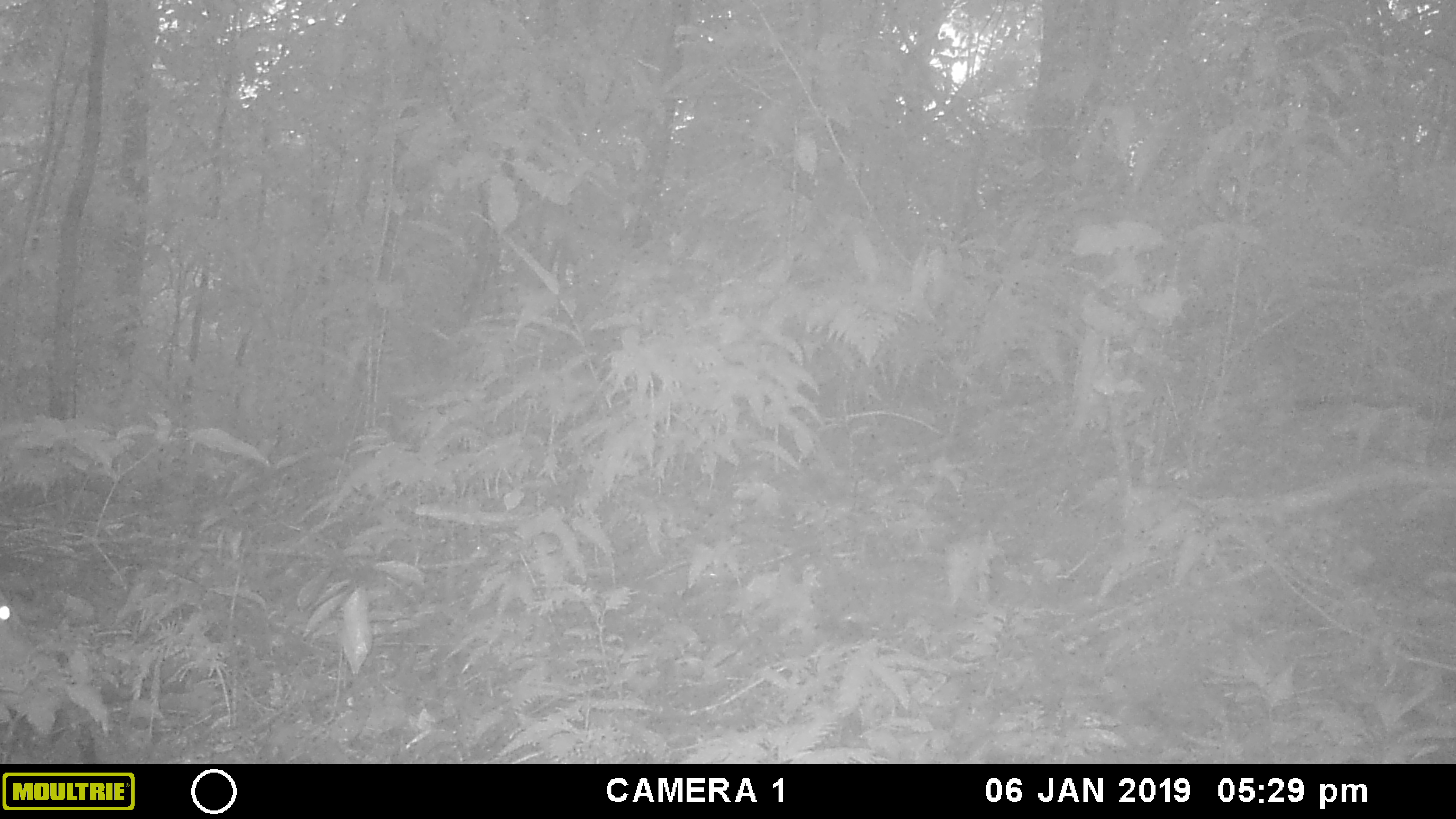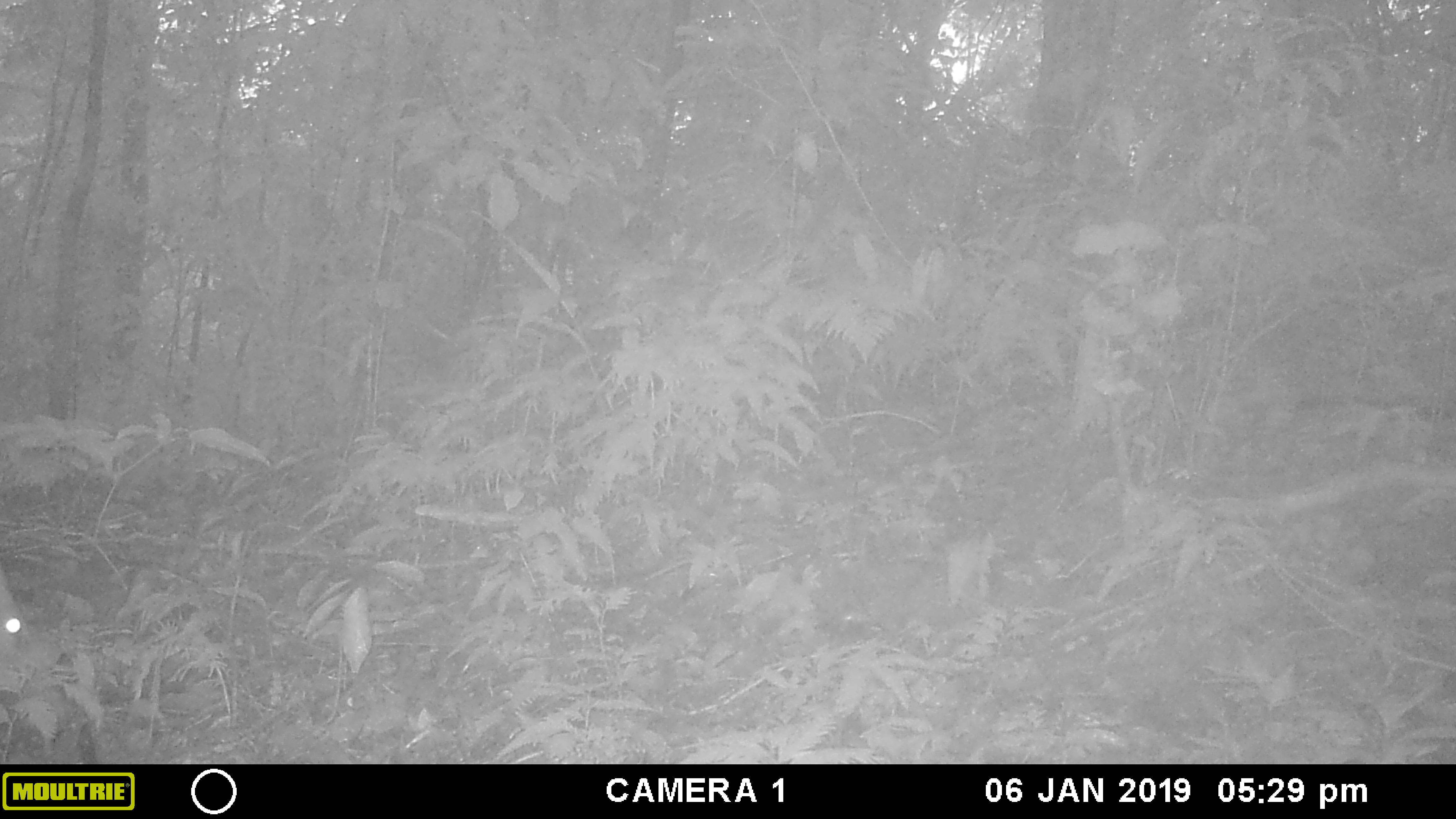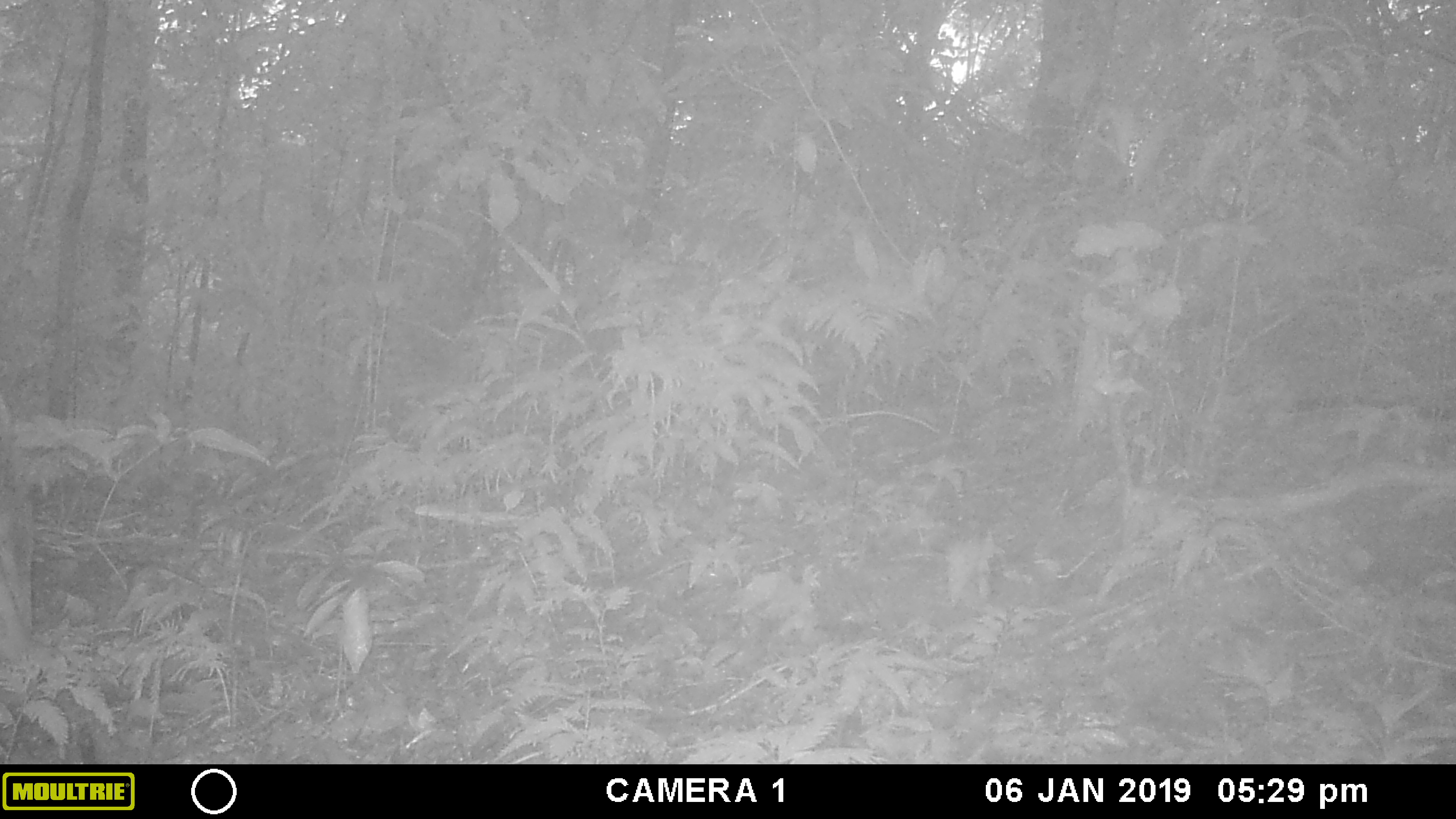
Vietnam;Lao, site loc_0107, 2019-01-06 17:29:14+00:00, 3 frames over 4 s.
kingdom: Animalia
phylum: Chordata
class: Mammalia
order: Artiodactyla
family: Cervidae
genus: Muntiacus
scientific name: Muntiacus vuquangensis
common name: large-antlered muntjac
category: large antlered muntjac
Large antlered muntjac (large-antlered muntjac) (Muntiacus vuquangensis). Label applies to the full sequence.